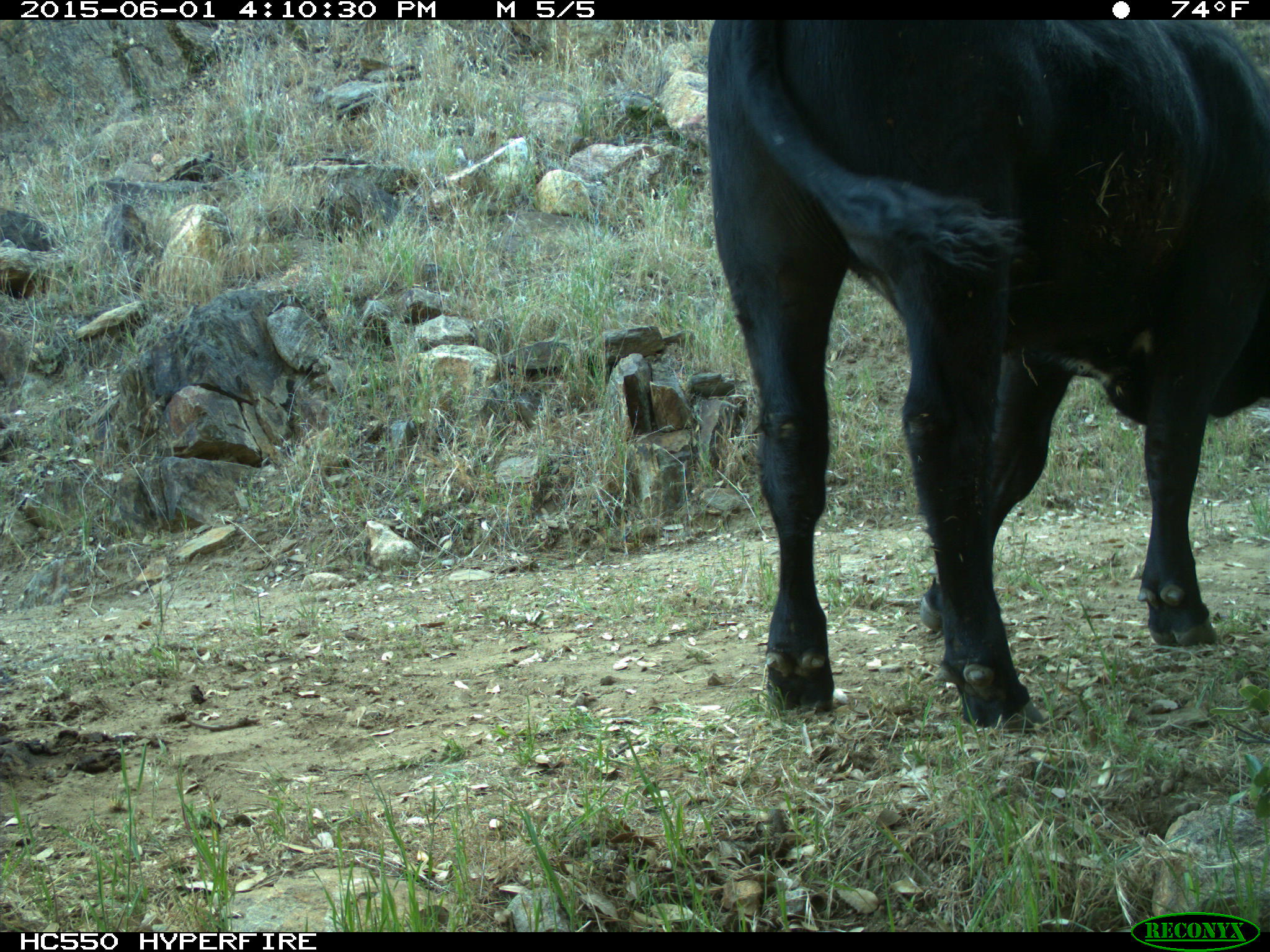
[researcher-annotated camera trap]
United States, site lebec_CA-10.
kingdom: Animalia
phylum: Chordata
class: Mammalia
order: Artiodactyla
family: Bovidae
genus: Bos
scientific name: Bos taurus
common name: domestic cow